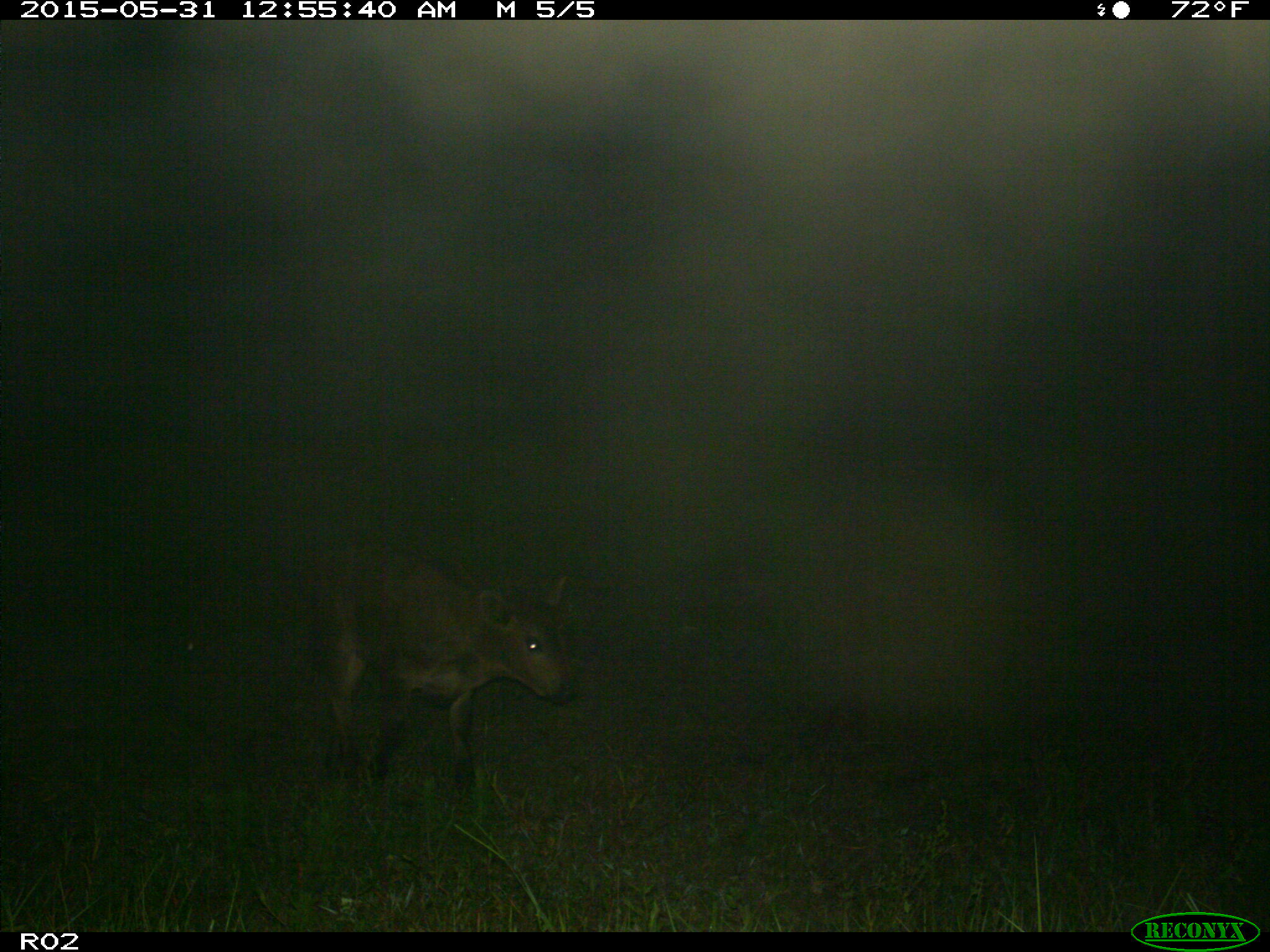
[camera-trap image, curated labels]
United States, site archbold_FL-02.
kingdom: Animalia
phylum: Chordata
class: Mammalia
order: Artiodactyla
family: Bovidae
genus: Bos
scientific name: Bos taurus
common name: domestic cow